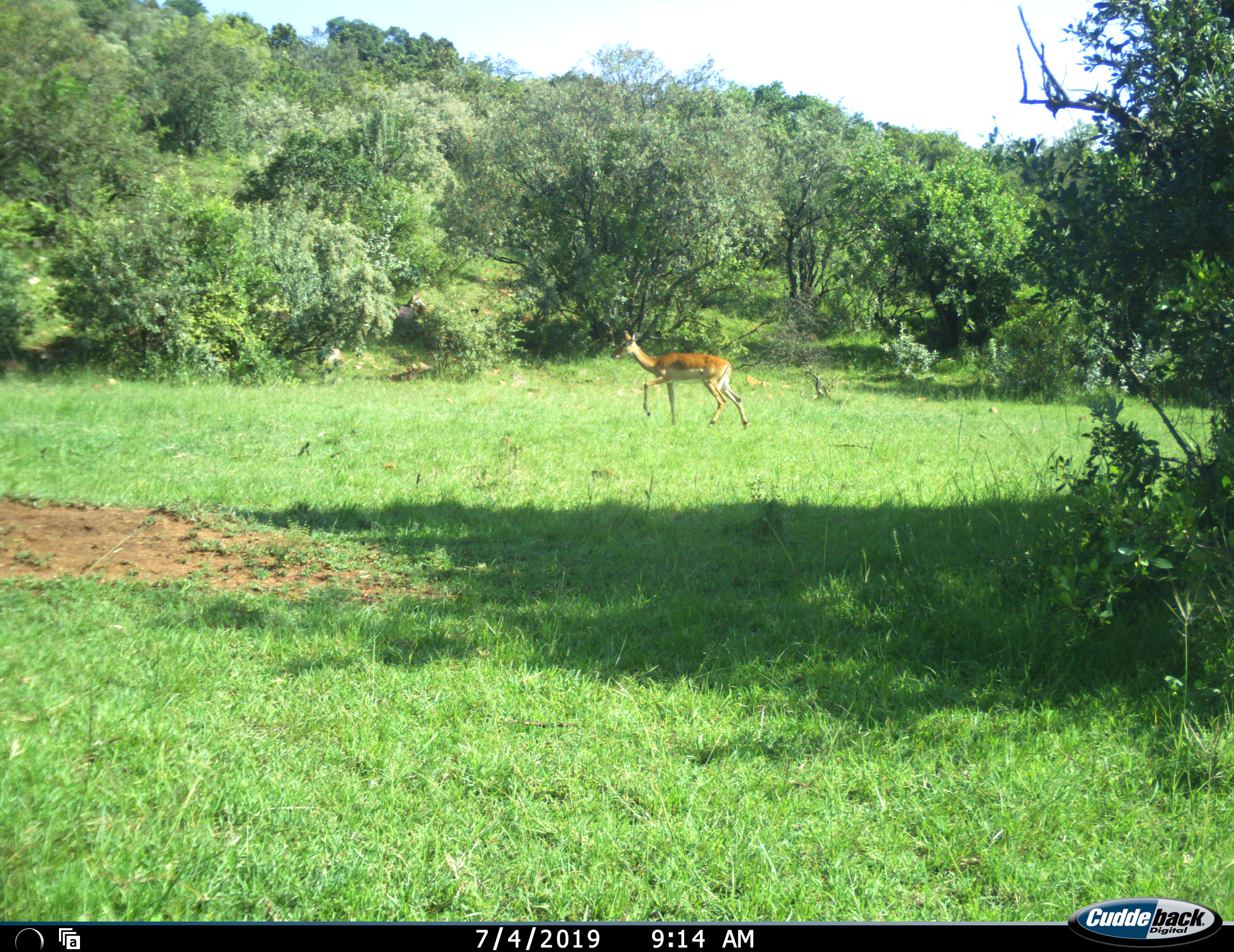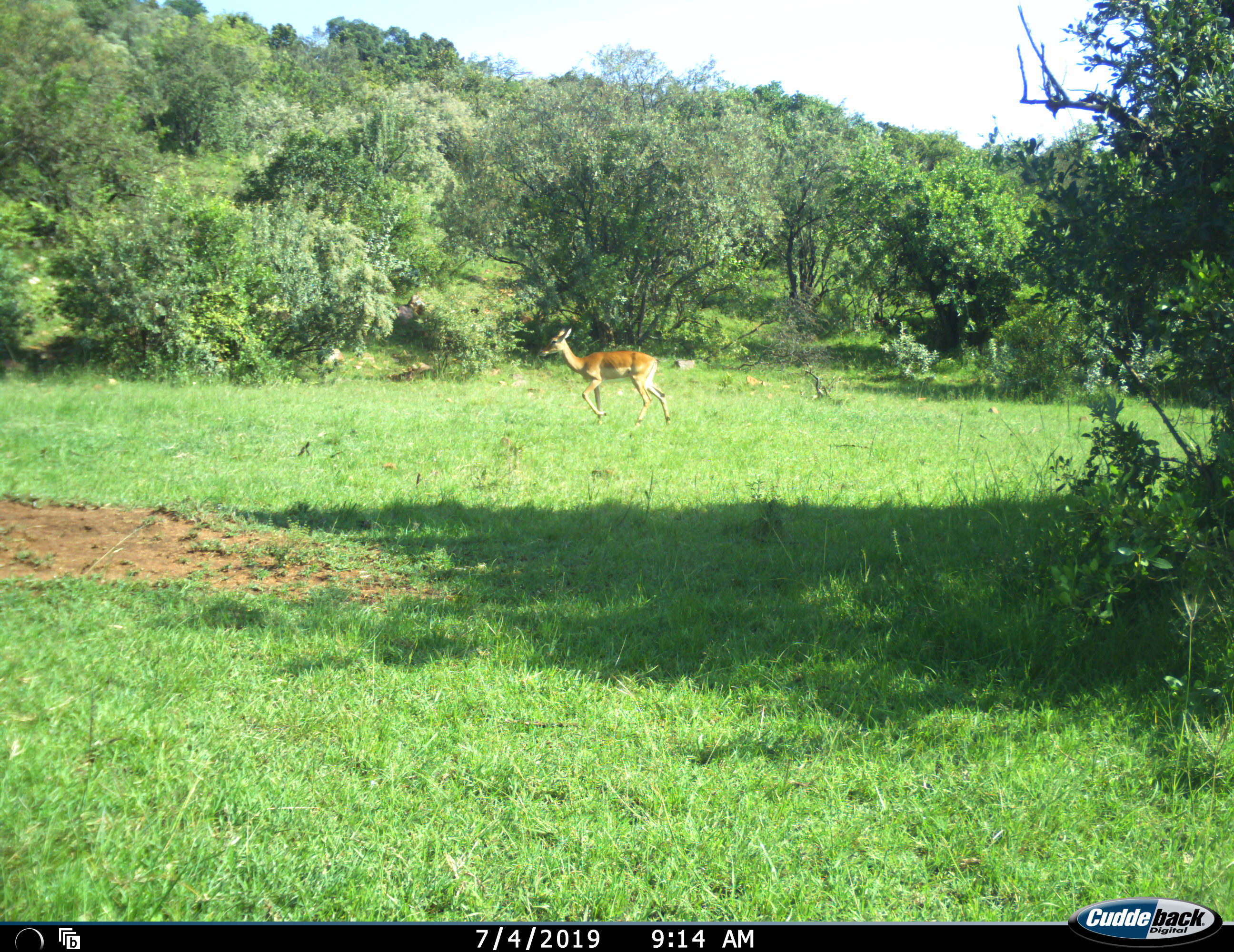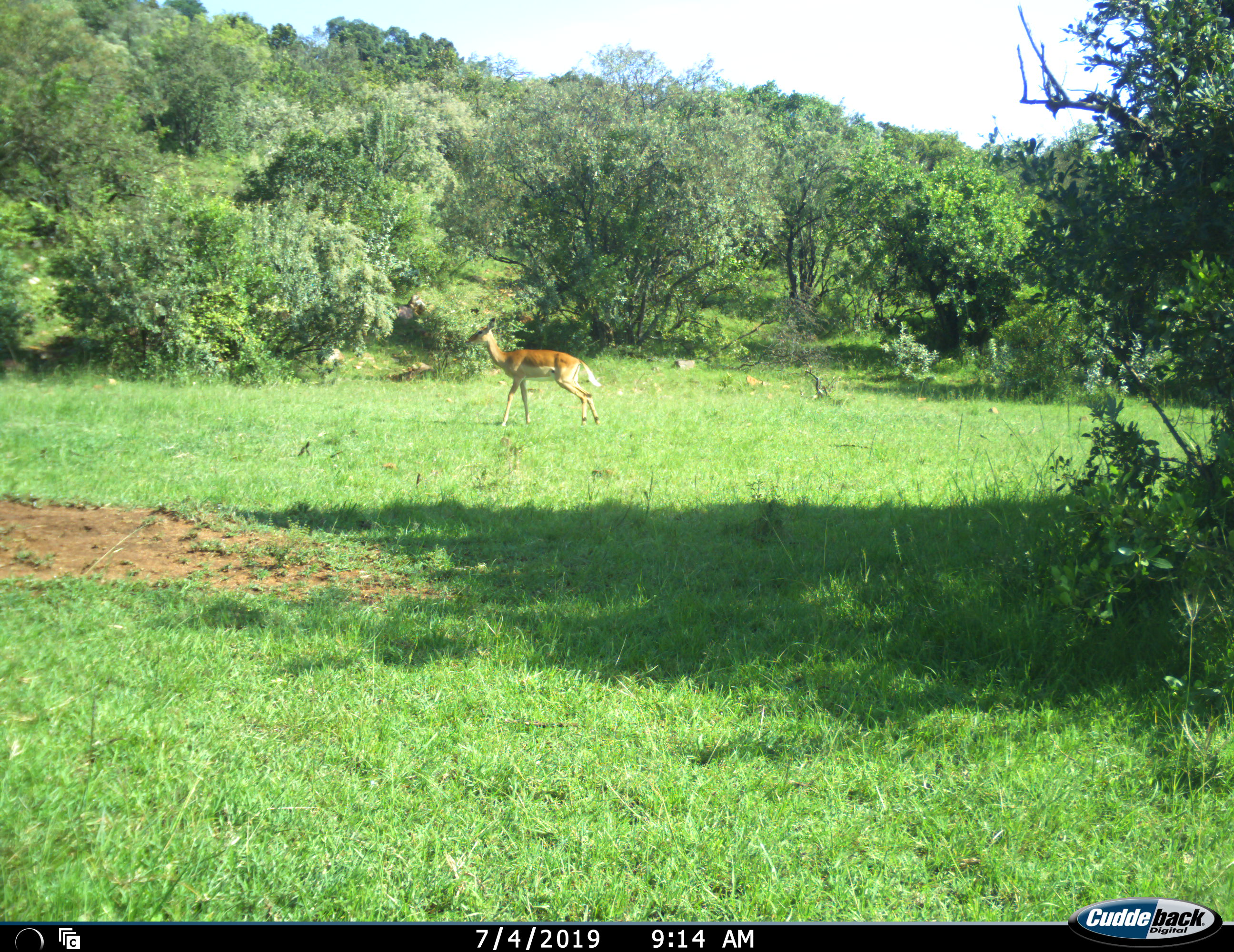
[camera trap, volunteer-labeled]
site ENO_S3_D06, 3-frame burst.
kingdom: Animalia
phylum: Chordata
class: Mammalia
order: Artiodactyla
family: Bovidae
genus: Aepyceros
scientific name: Aepyceros melampus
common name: impala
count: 1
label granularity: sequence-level